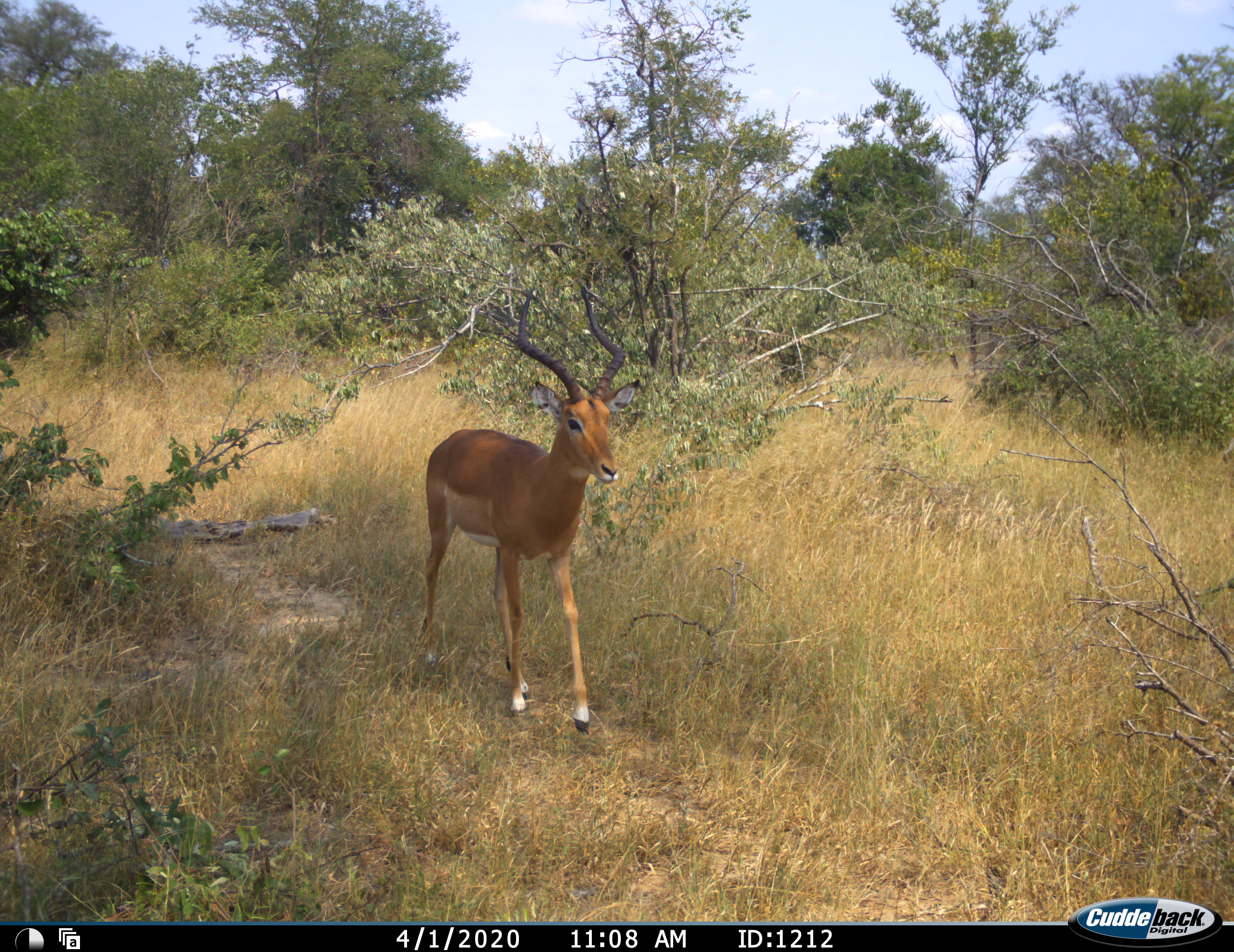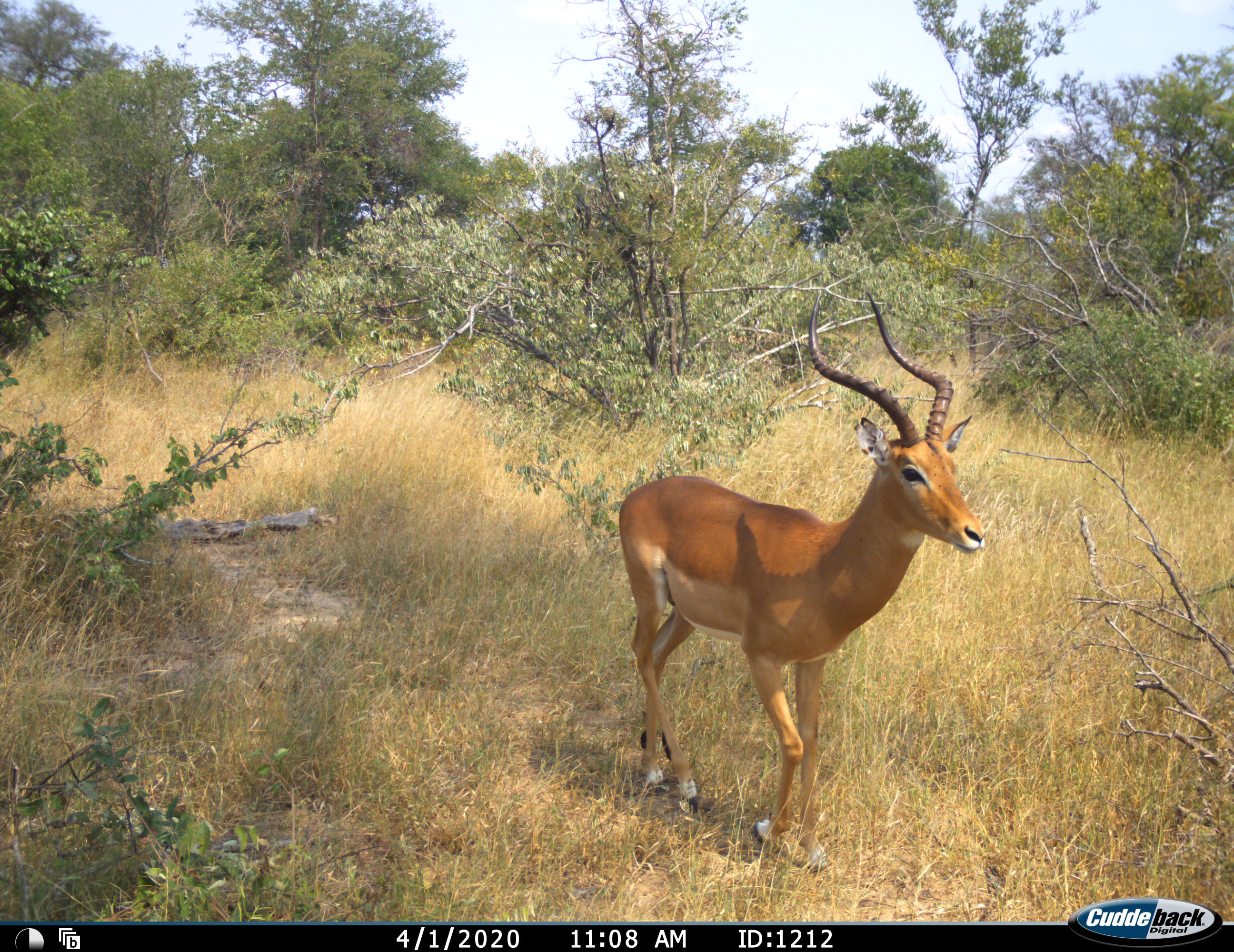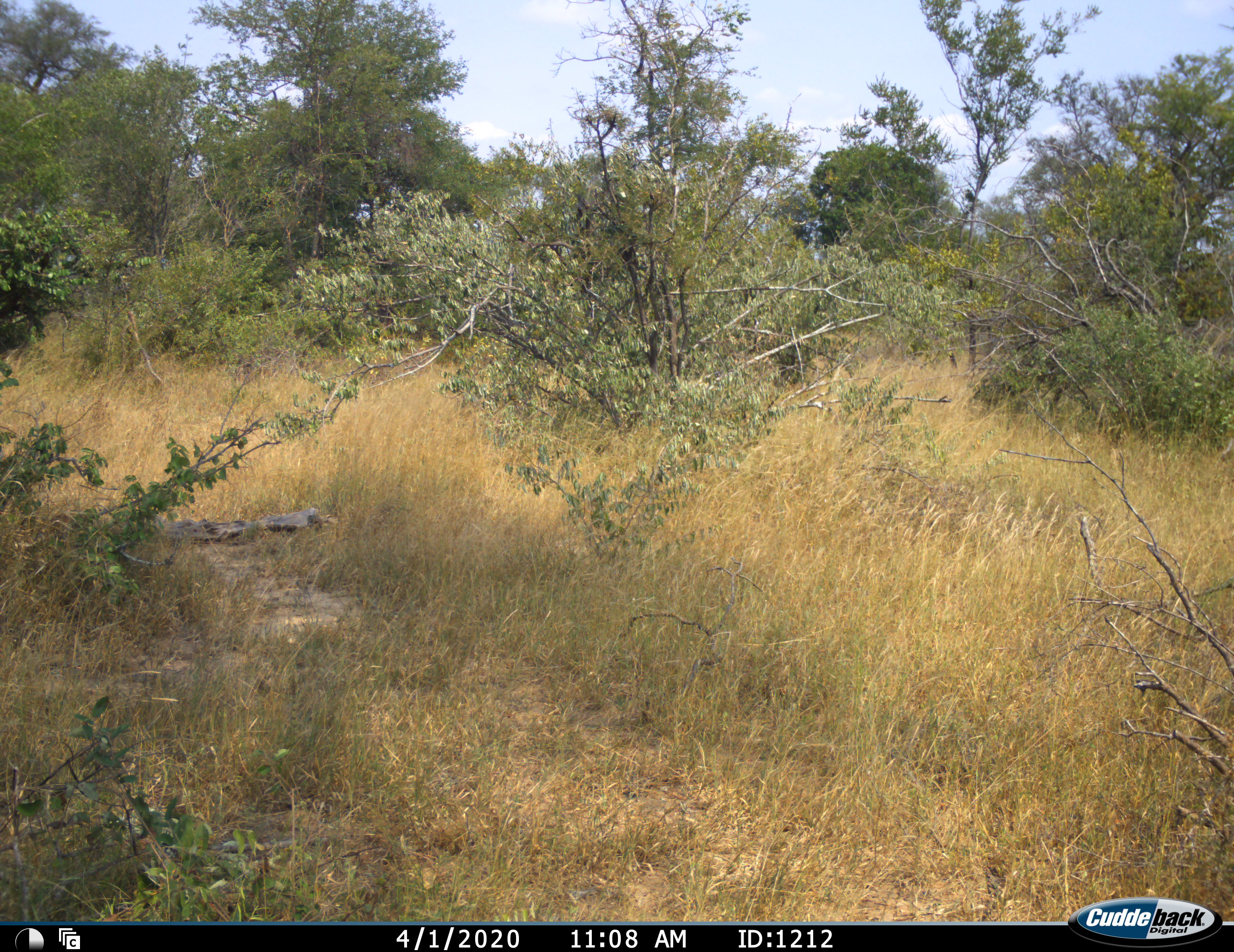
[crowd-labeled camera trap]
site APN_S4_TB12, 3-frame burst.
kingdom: Animalia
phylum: Chordata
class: Mammalia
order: Artiodactyla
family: Bovidae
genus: Aepyceros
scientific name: Aepyceros melampus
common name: impala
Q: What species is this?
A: Impala (Aepyceros melampus).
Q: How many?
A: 1.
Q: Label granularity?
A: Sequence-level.